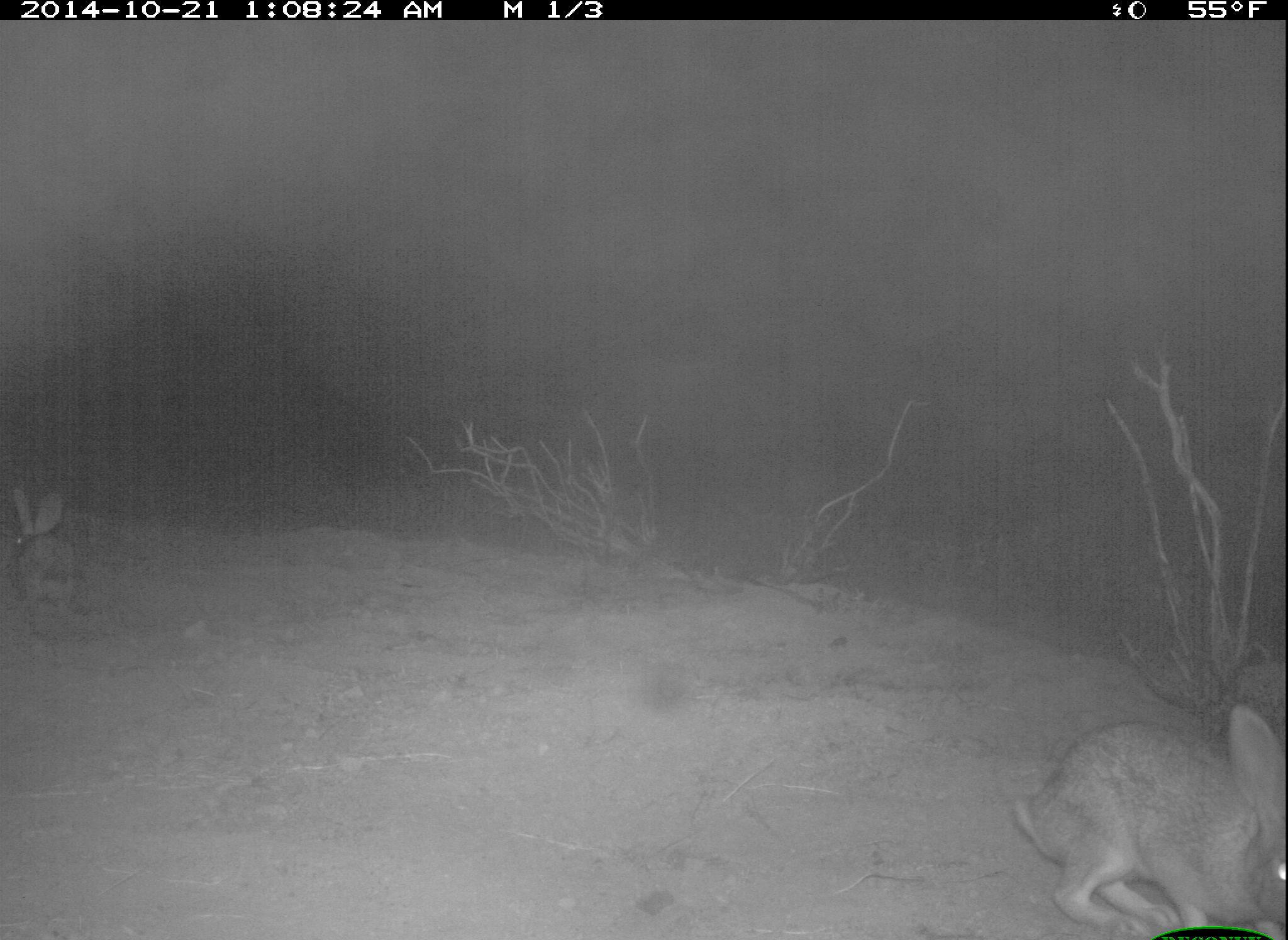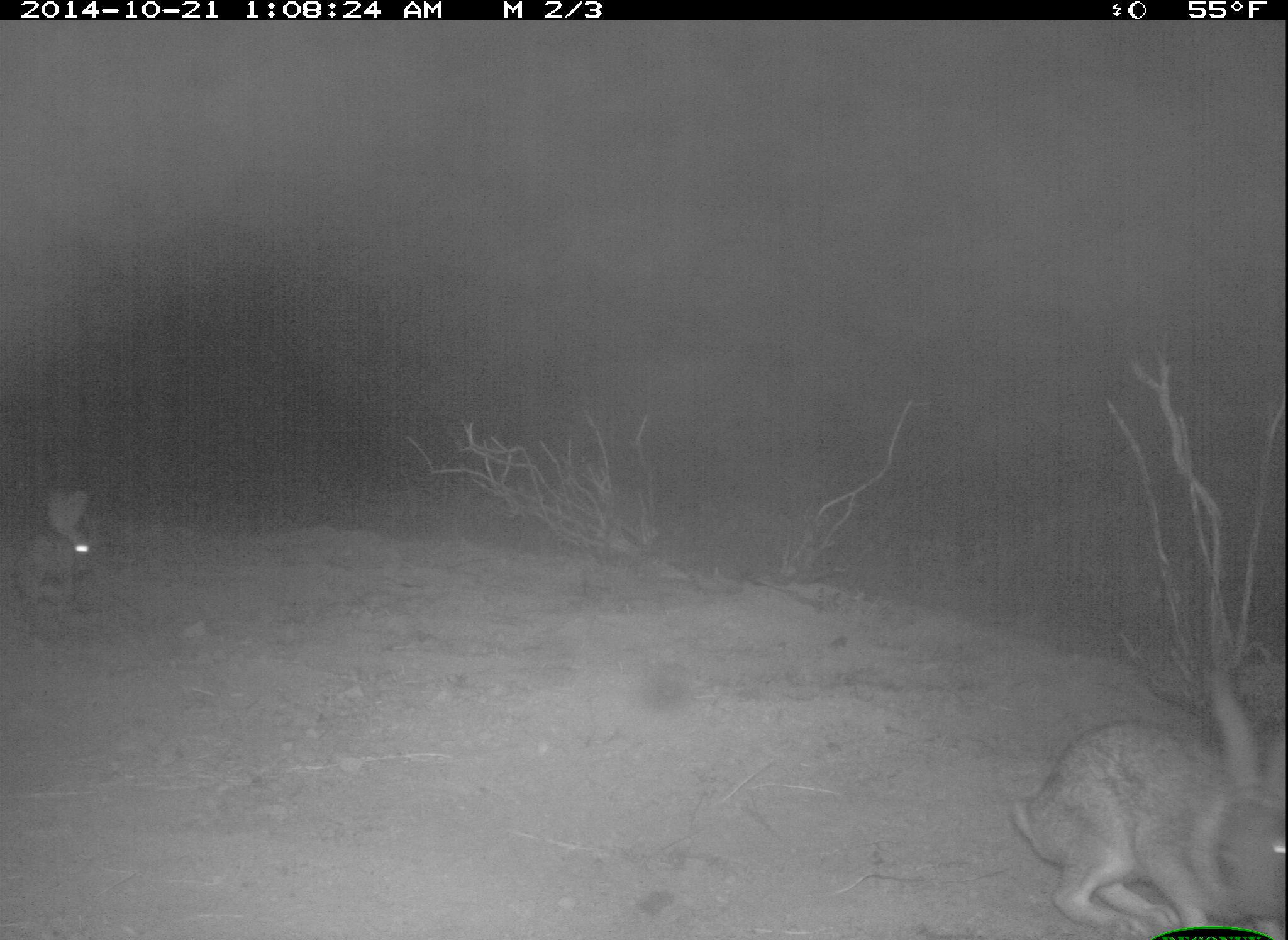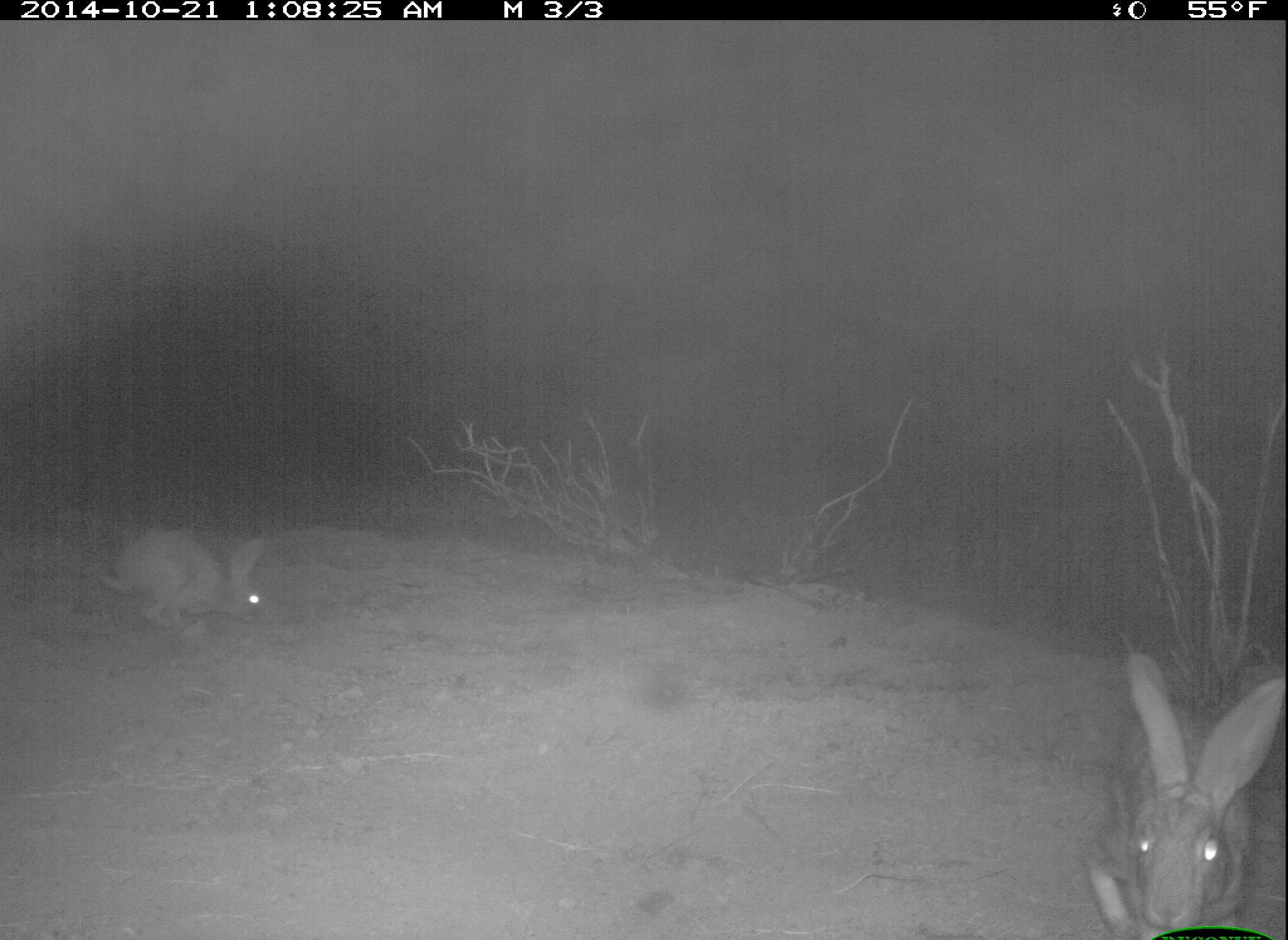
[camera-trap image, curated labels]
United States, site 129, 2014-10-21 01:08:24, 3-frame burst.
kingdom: Animalia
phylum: Chordata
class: Mammalia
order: Lagomorpha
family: Leporidae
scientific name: Leporidae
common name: rabbits and hares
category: rabbit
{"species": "rabbit (rabbits and hares) (Leporidae)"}